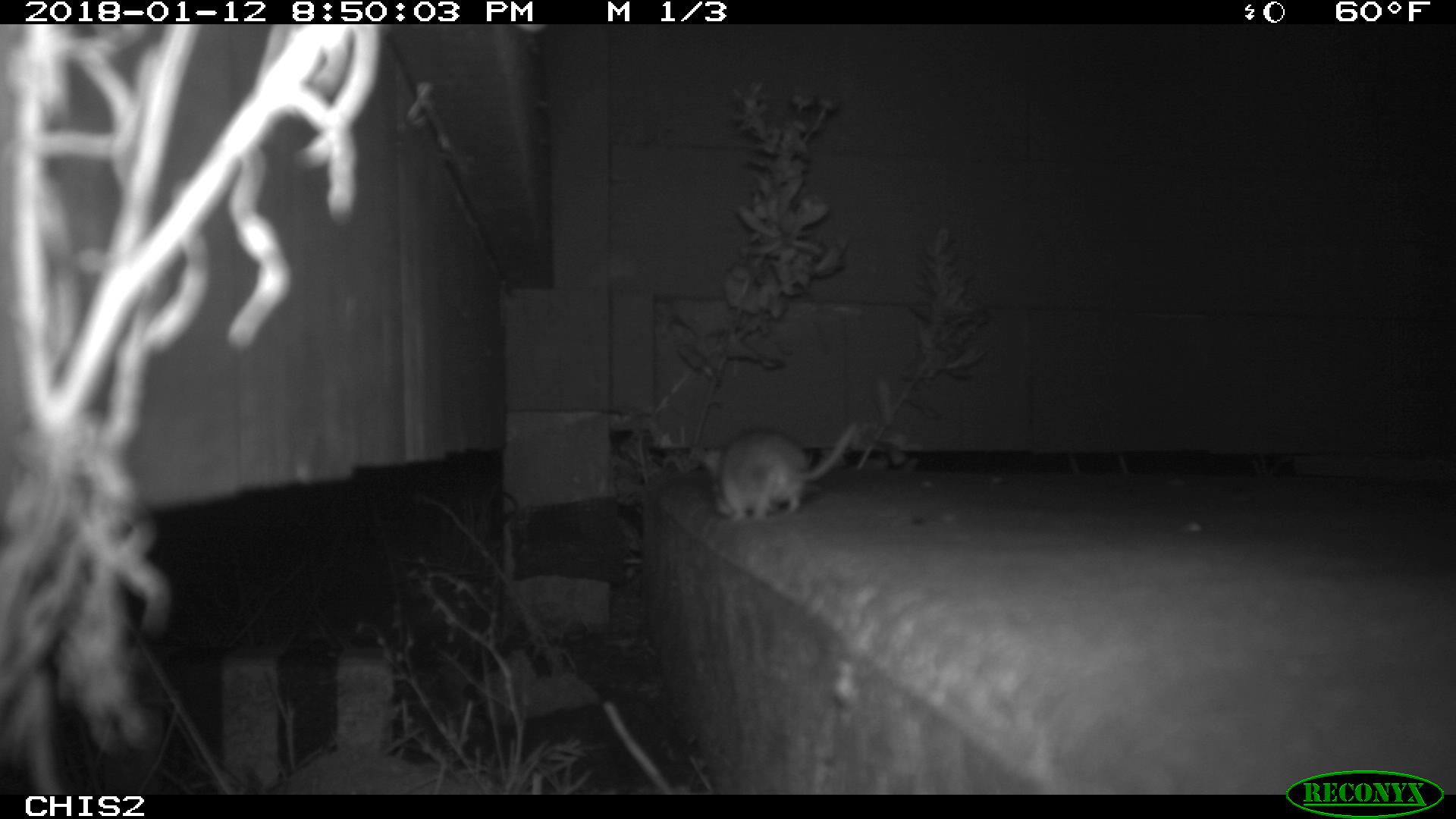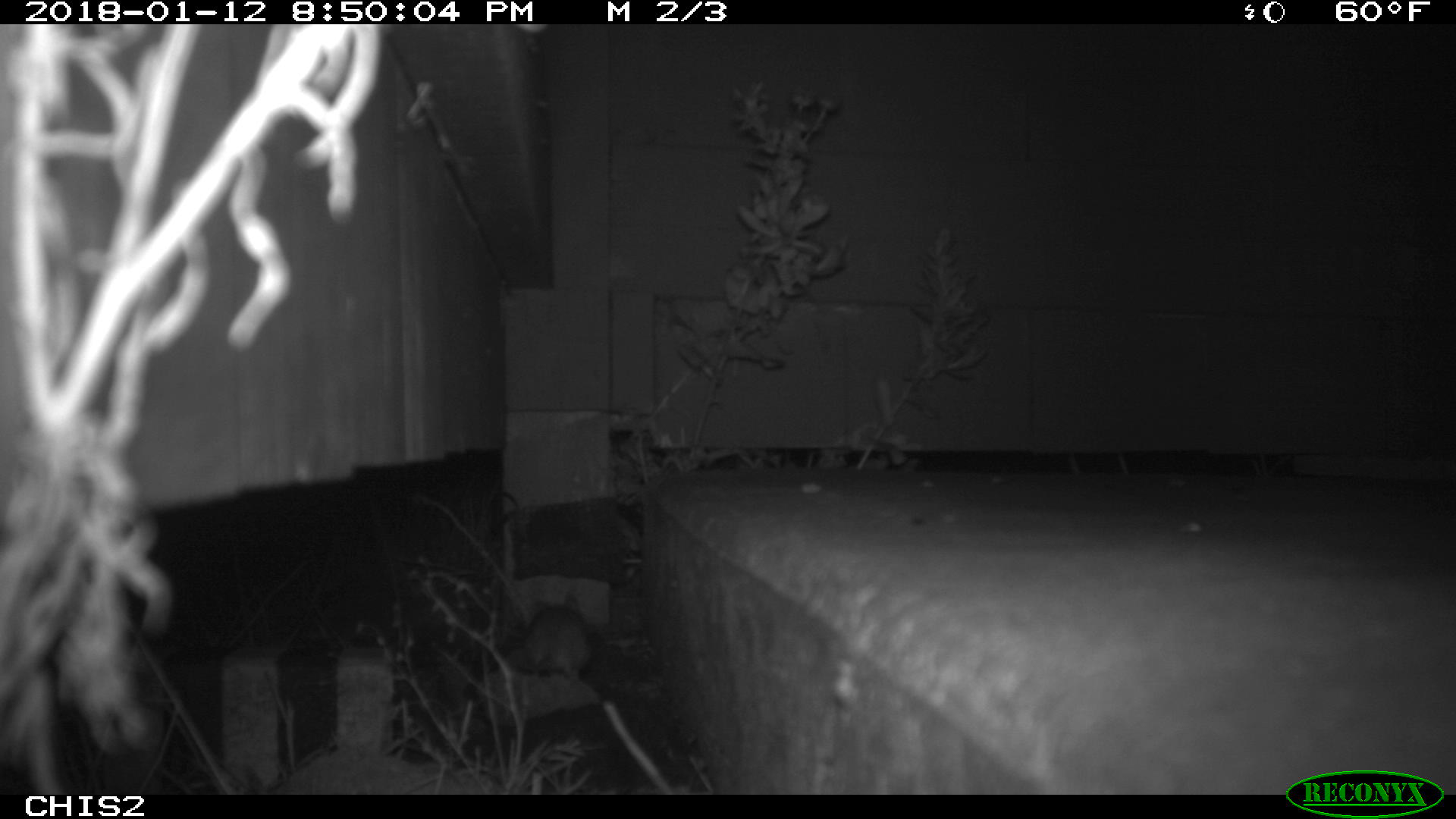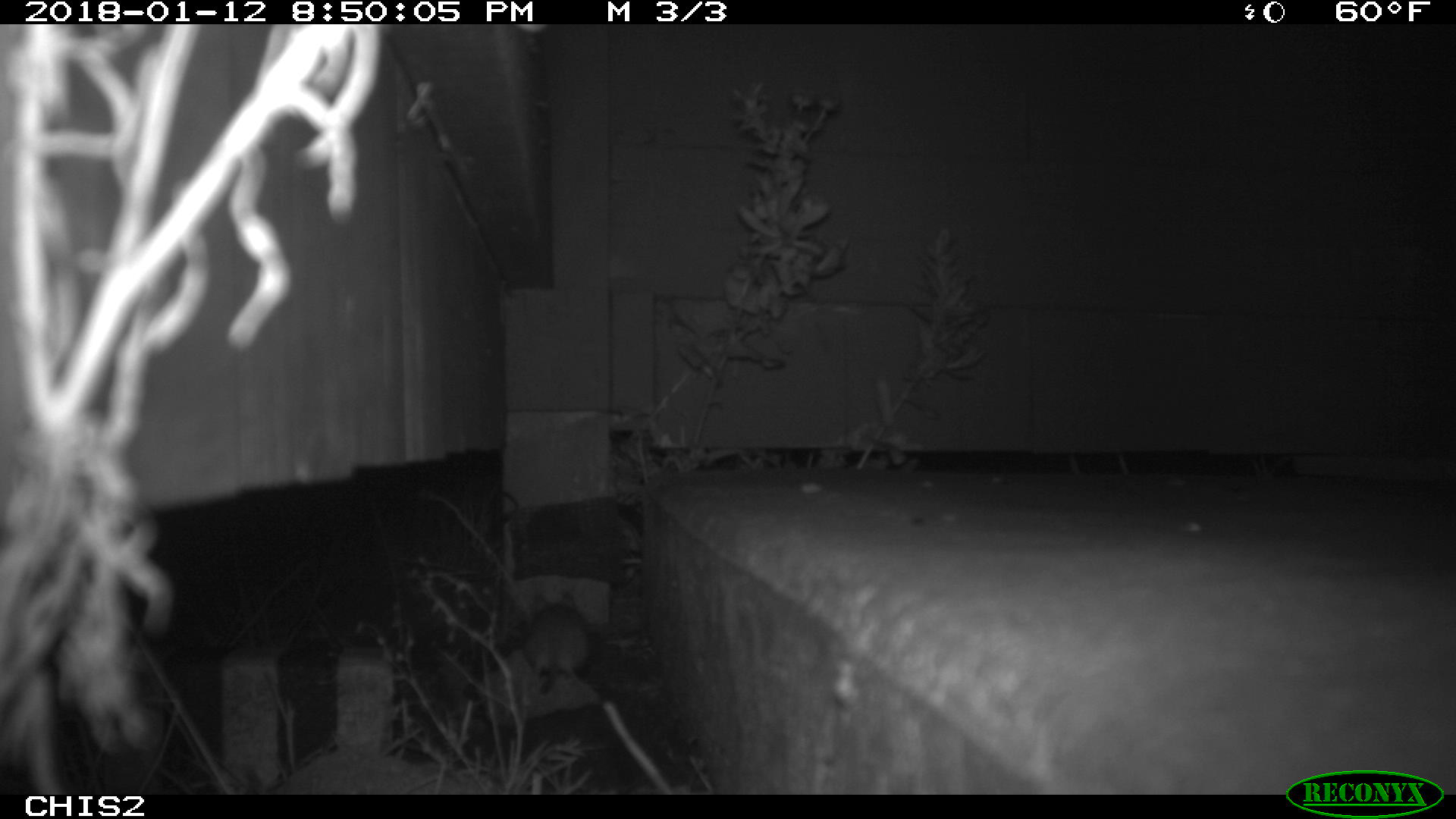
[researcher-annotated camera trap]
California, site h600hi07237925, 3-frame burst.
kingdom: Animalia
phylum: Chordata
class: Mammalia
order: Rodentia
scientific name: Rodentia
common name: rodent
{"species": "rodent (Rodentia)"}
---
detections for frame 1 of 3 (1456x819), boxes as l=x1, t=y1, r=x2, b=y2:
rodent: l=703, t=422, r=857, b=522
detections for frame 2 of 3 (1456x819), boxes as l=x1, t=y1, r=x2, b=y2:
rodent: l=526, t=592, r=603, b=707